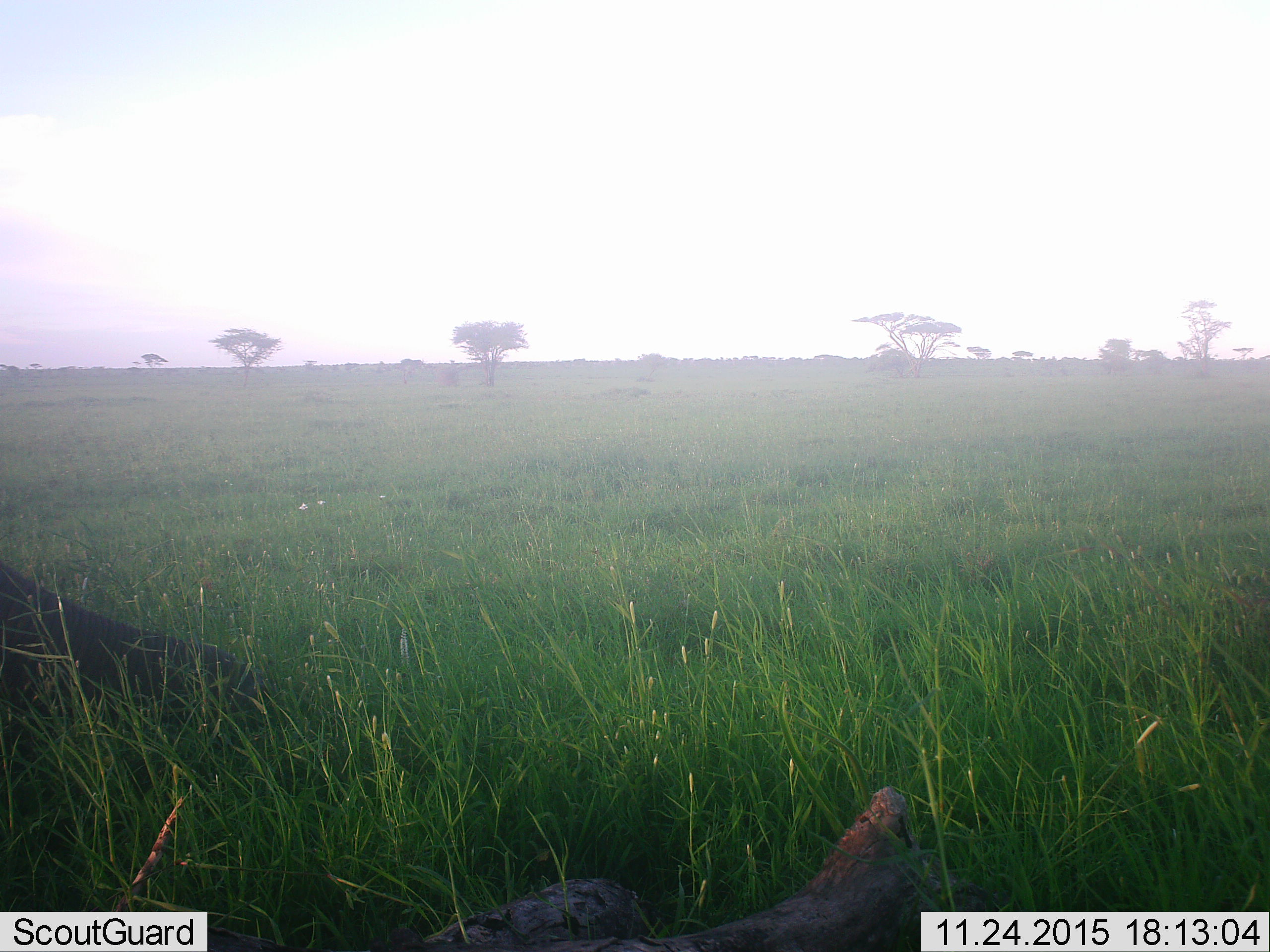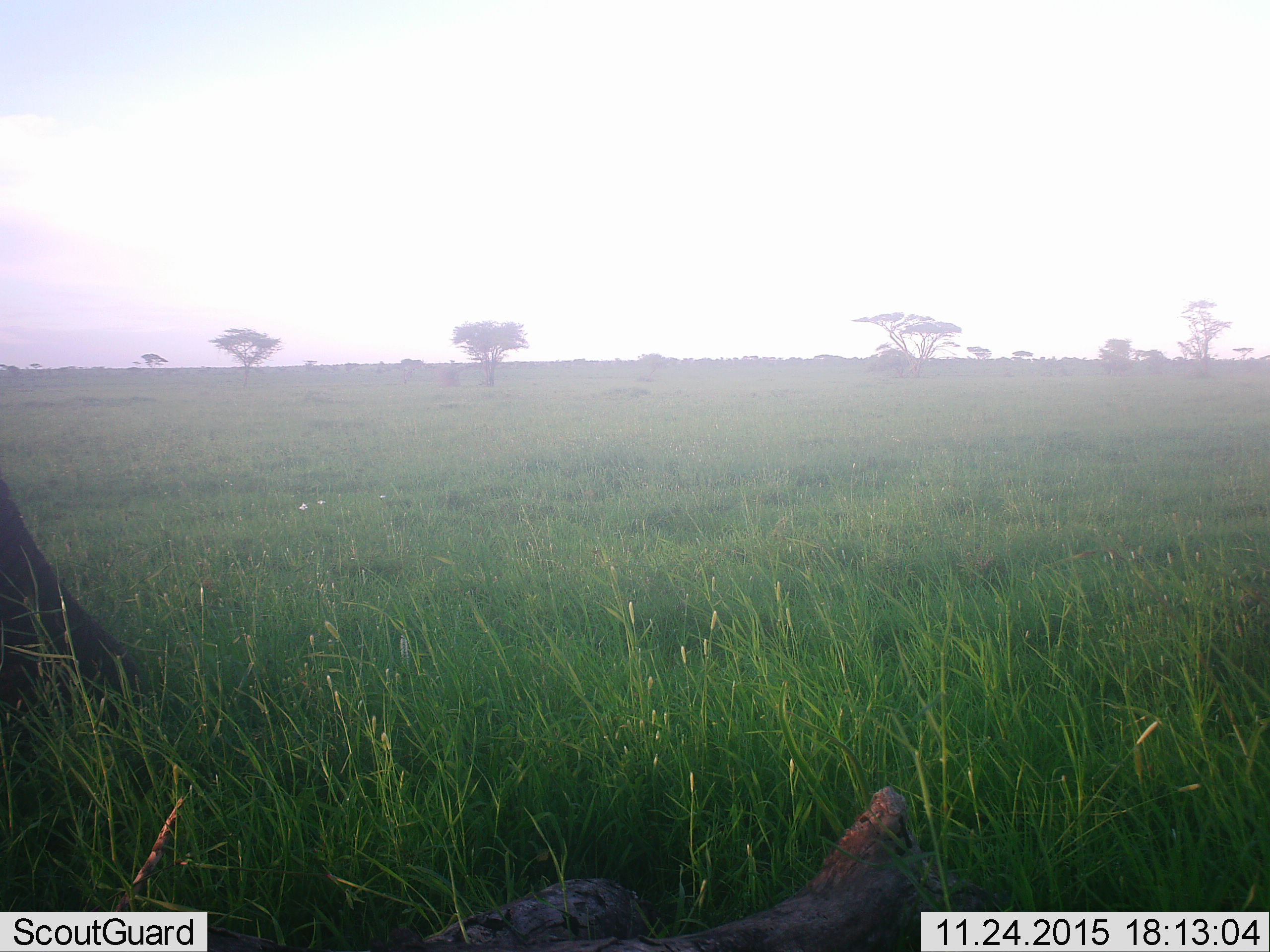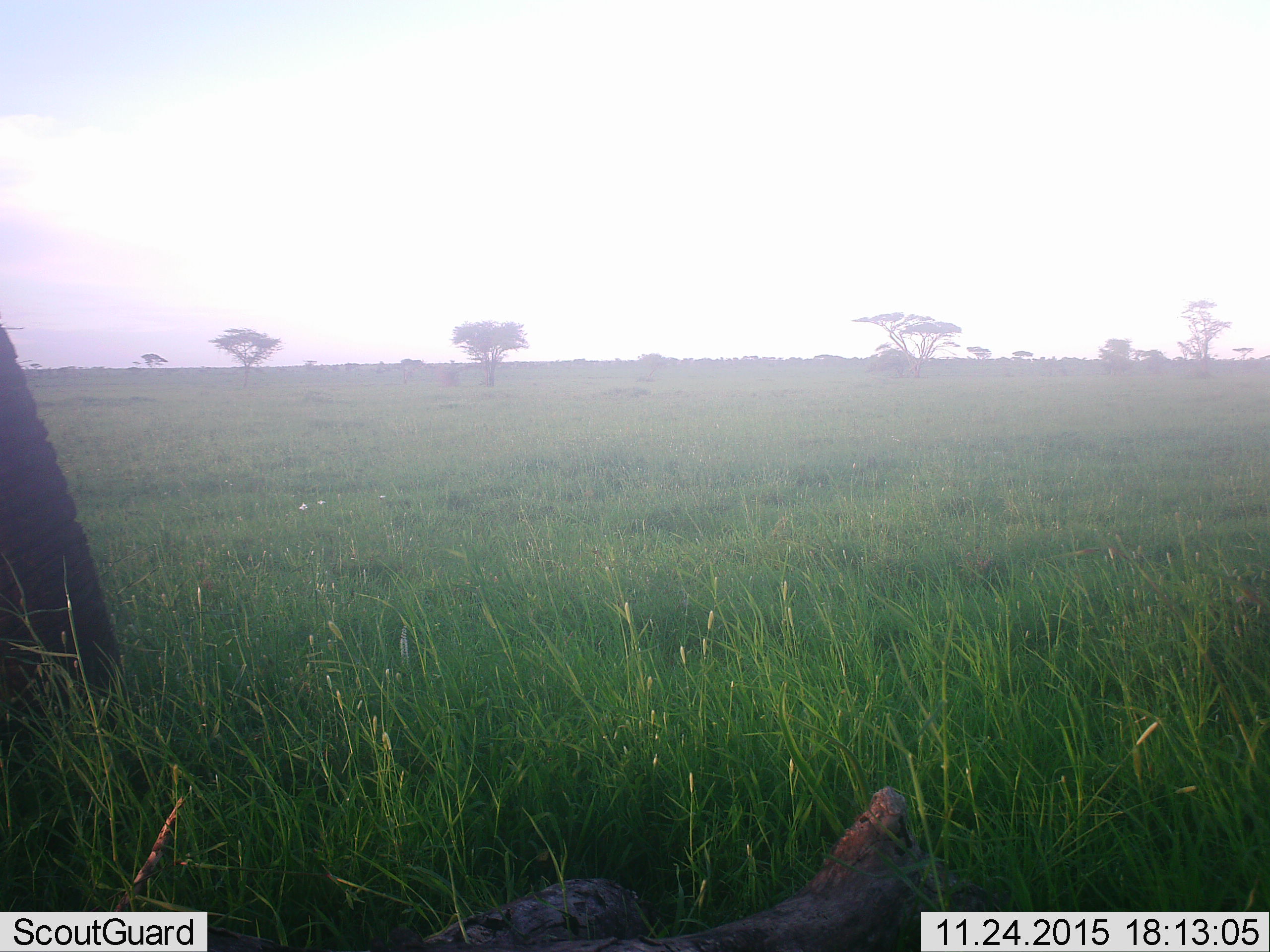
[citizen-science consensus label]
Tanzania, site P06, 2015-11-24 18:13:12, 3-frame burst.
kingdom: Animalia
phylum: Chordata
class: Mammalia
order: Proboscidea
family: Elephantidae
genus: Loxodonta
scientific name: Loxodonta africana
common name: african bush elephant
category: elephant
Elephant (african bush elephant) (Loxodonta africana), count 1. Behavior (volunteer vote fractions): standing 17%, resting 0%, moving 50%, interacting 0%. Young present (vote fraction): 0%. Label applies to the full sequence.